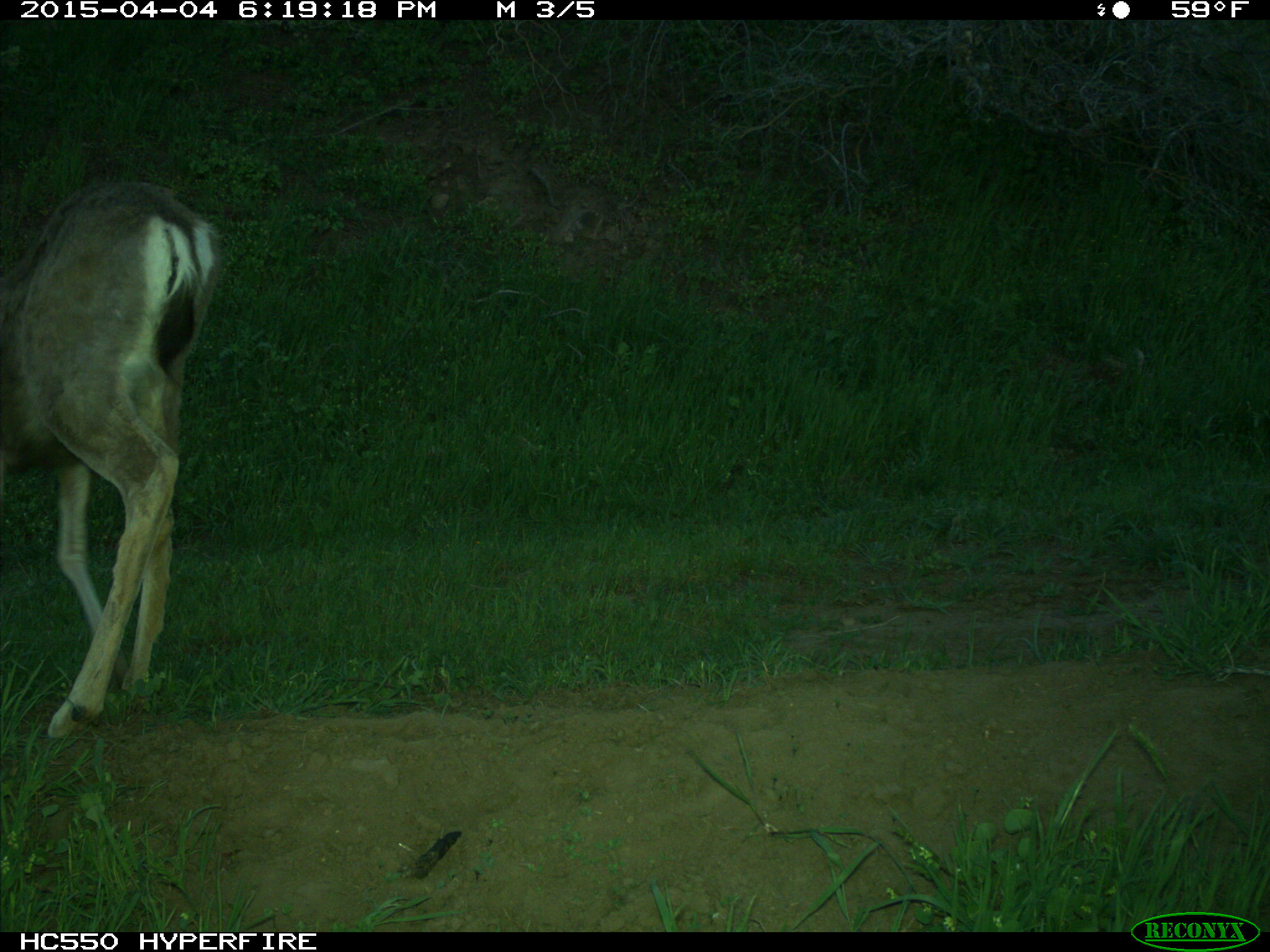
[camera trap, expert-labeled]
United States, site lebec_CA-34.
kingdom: Animalia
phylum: Chordata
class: Mammalia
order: Artiodactyla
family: Cervidae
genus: Odocoileus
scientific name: Odocoileus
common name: deer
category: unidentified deer